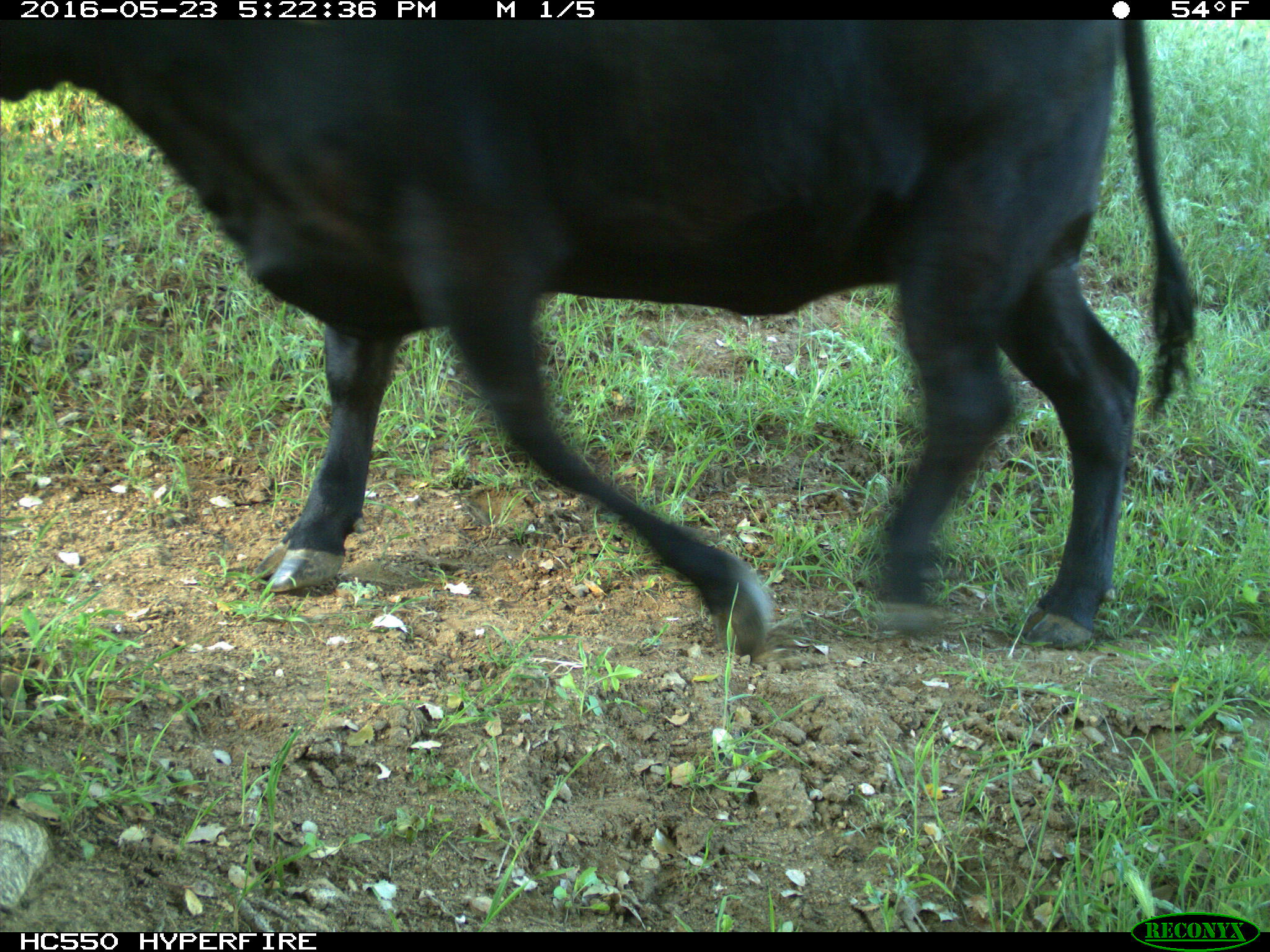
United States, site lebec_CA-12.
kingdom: Animalia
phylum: Chordata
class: Mammalia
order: Artiodactyla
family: Bovidae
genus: Bos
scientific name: Bos taurus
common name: domestic cow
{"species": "Bos taurus (domestic cow)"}